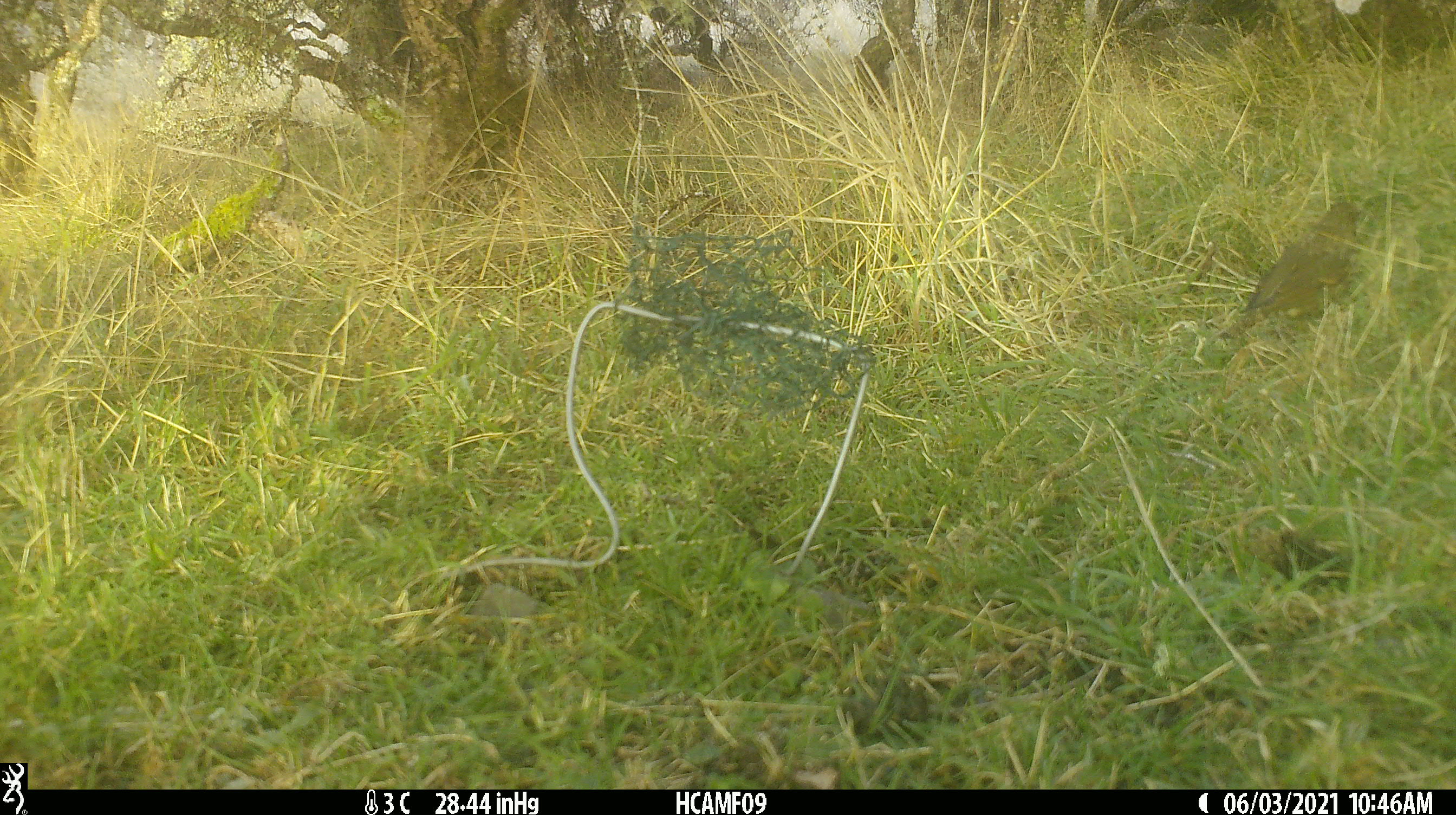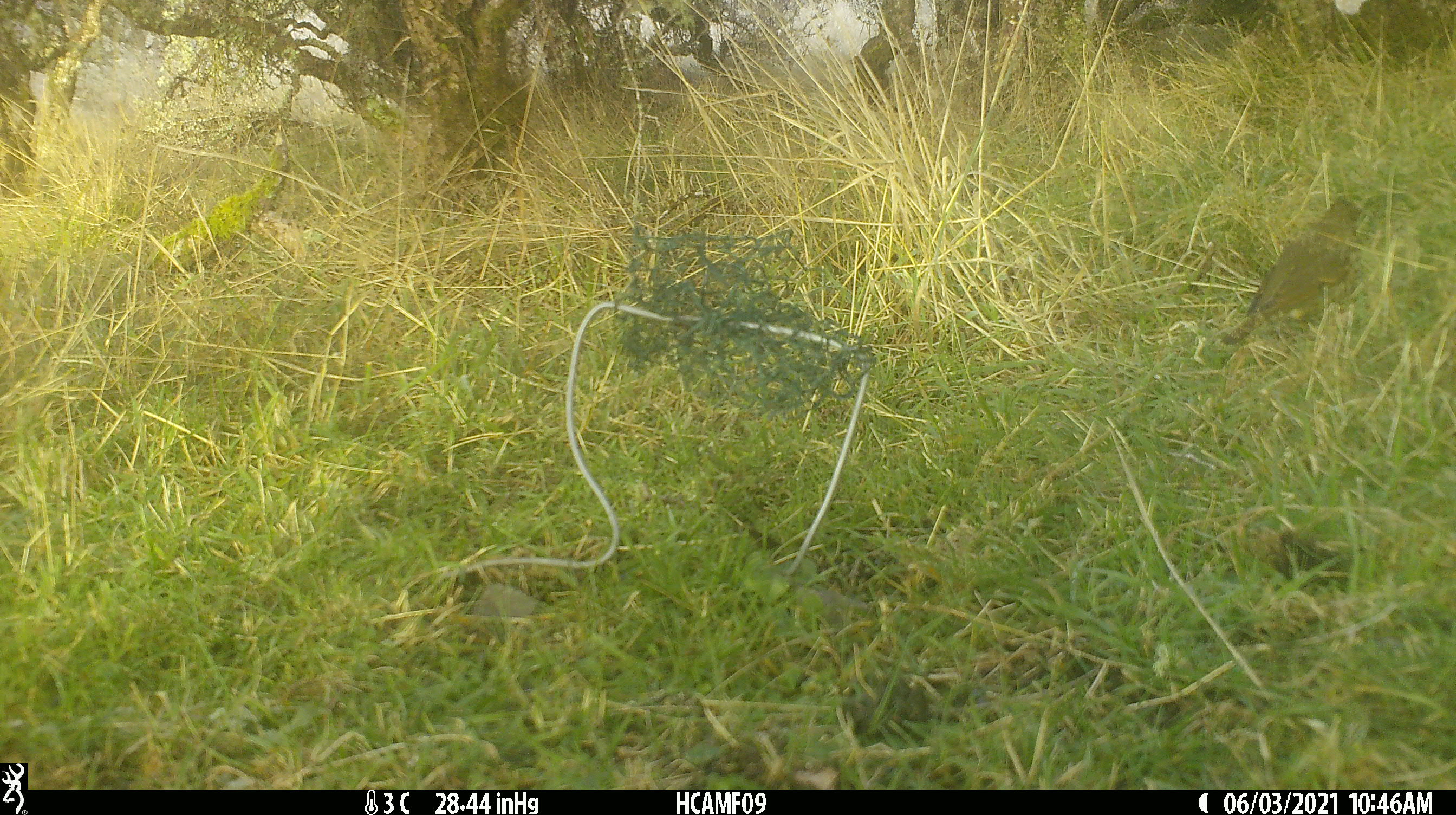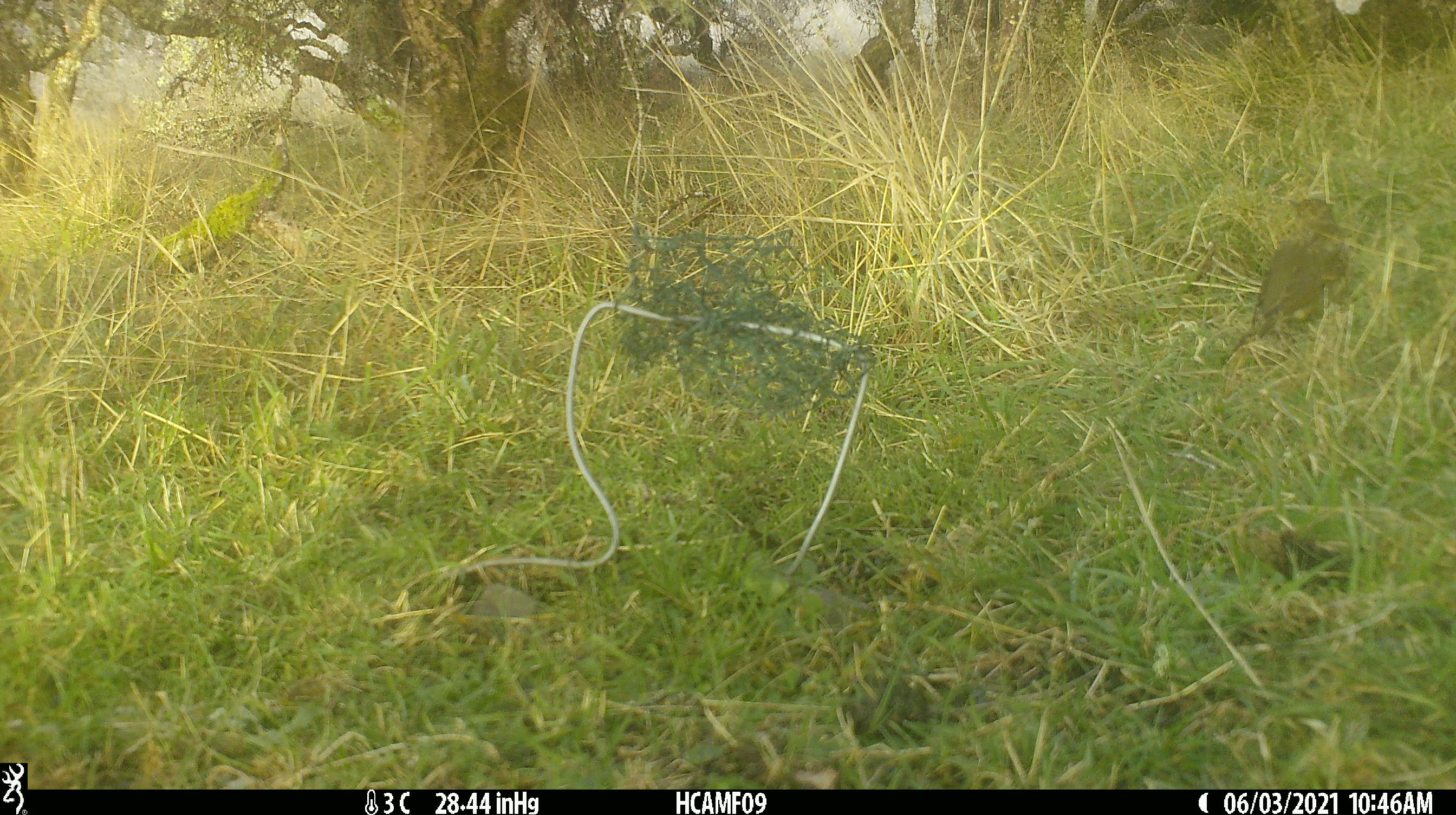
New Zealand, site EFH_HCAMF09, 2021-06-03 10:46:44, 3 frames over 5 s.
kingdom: Animalia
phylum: Chordata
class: Aves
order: Passeriformes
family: Turdidae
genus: Turdus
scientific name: Turdus philomelos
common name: song thrush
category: thrush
Thrush (song thrush) (Turdus philomelos).